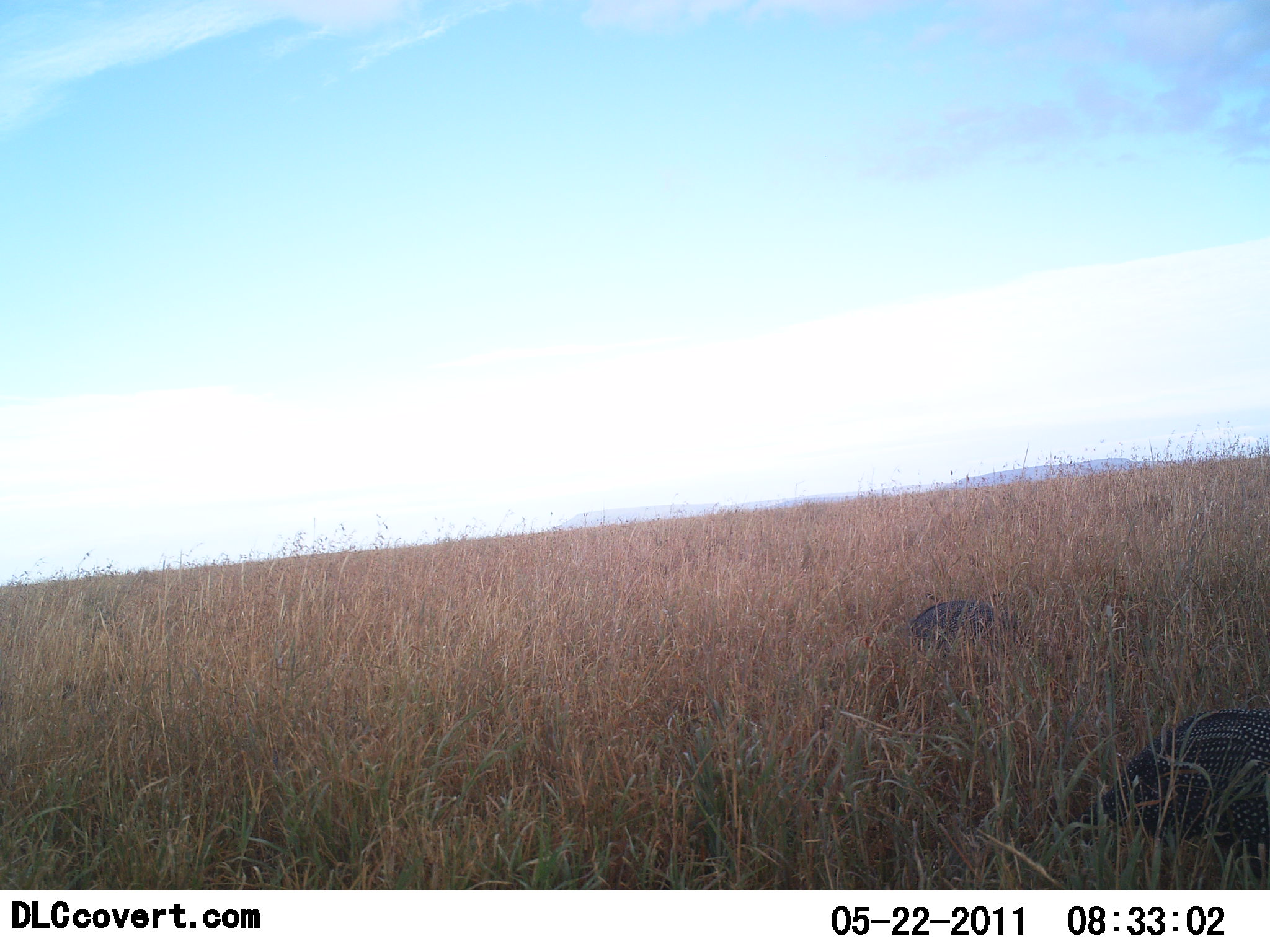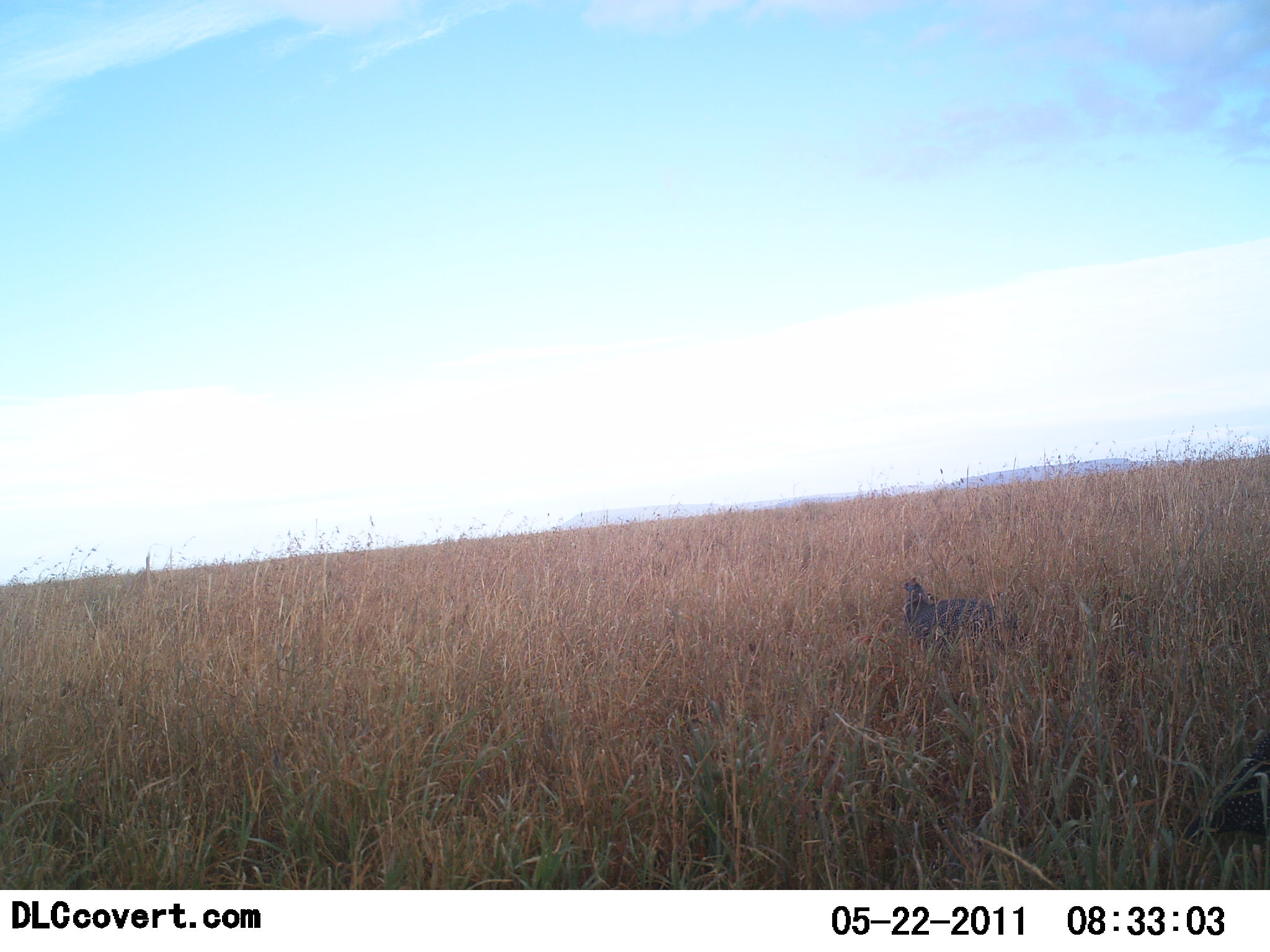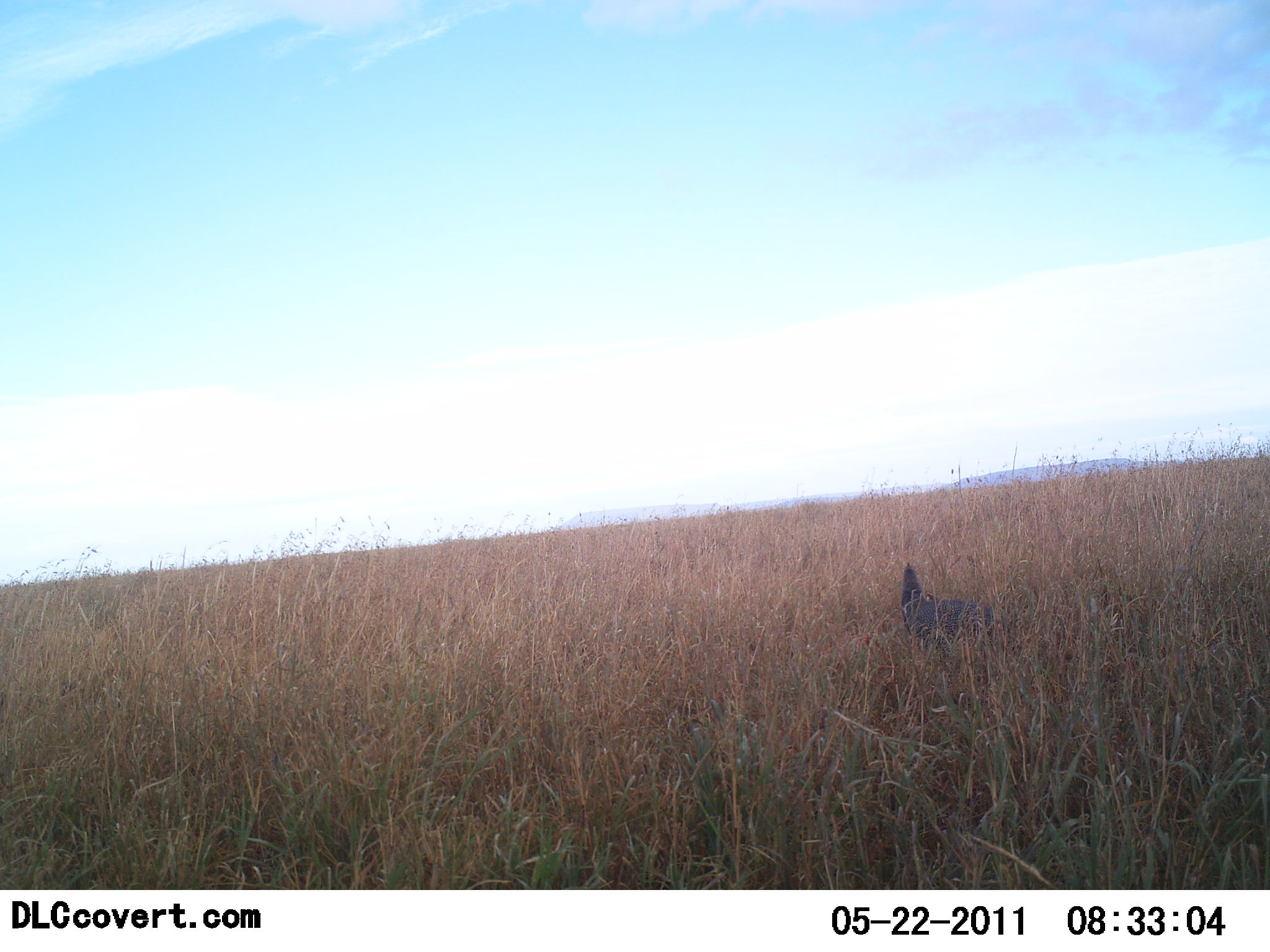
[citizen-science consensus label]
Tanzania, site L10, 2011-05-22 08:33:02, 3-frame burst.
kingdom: Animalia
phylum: Chordata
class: Aves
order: Galliformes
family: Numididae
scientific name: Numididae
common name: guinea fowl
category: guineafowl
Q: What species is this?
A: Guineafowl (guinea fowl) (Numididae).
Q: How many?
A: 2.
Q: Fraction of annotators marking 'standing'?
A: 8%.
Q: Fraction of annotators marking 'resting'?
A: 0%.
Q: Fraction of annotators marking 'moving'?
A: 69%.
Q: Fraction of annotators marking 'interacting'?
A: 0%.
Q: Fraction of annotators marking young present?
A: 0%.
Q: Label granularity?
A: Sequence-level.